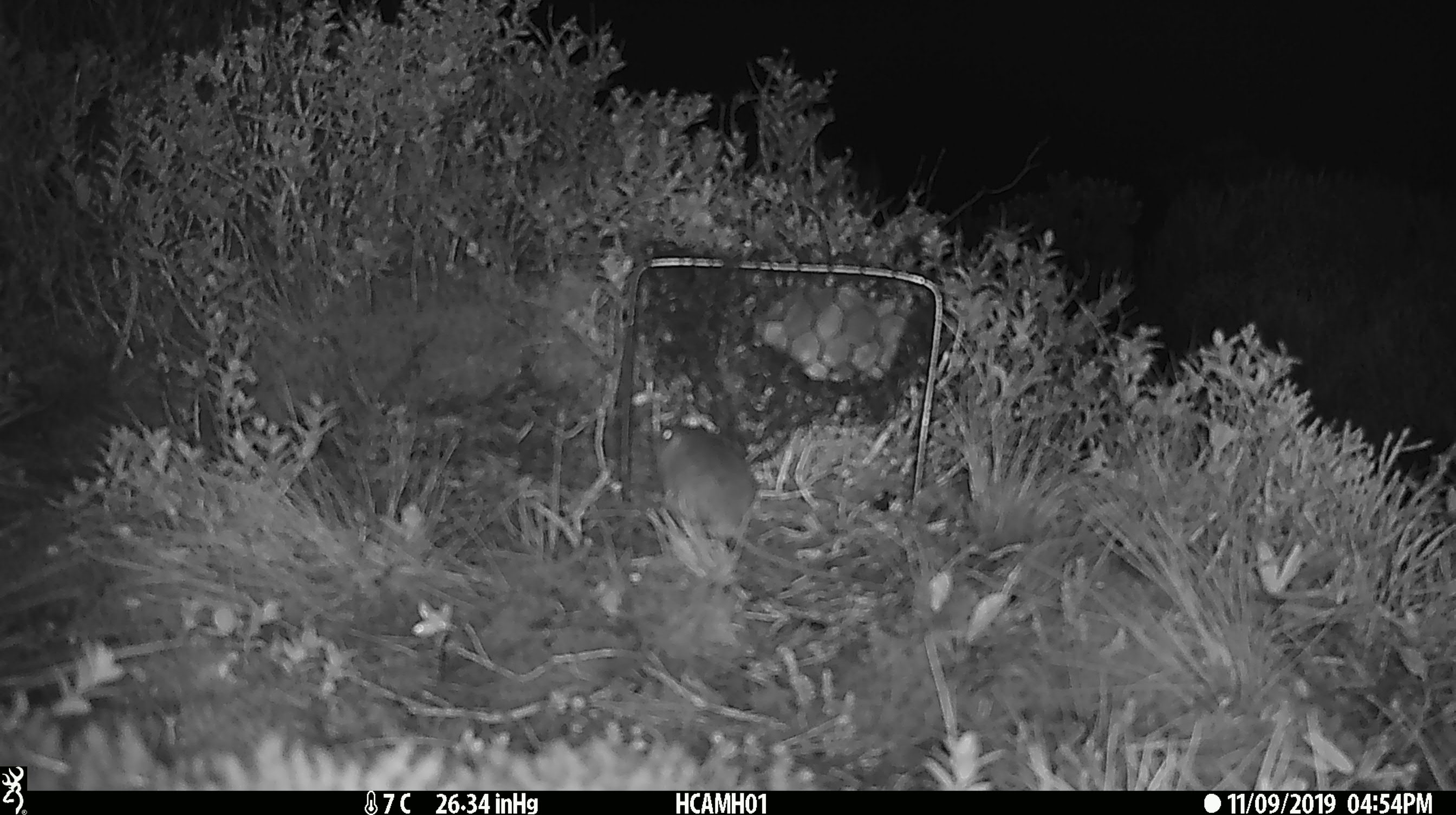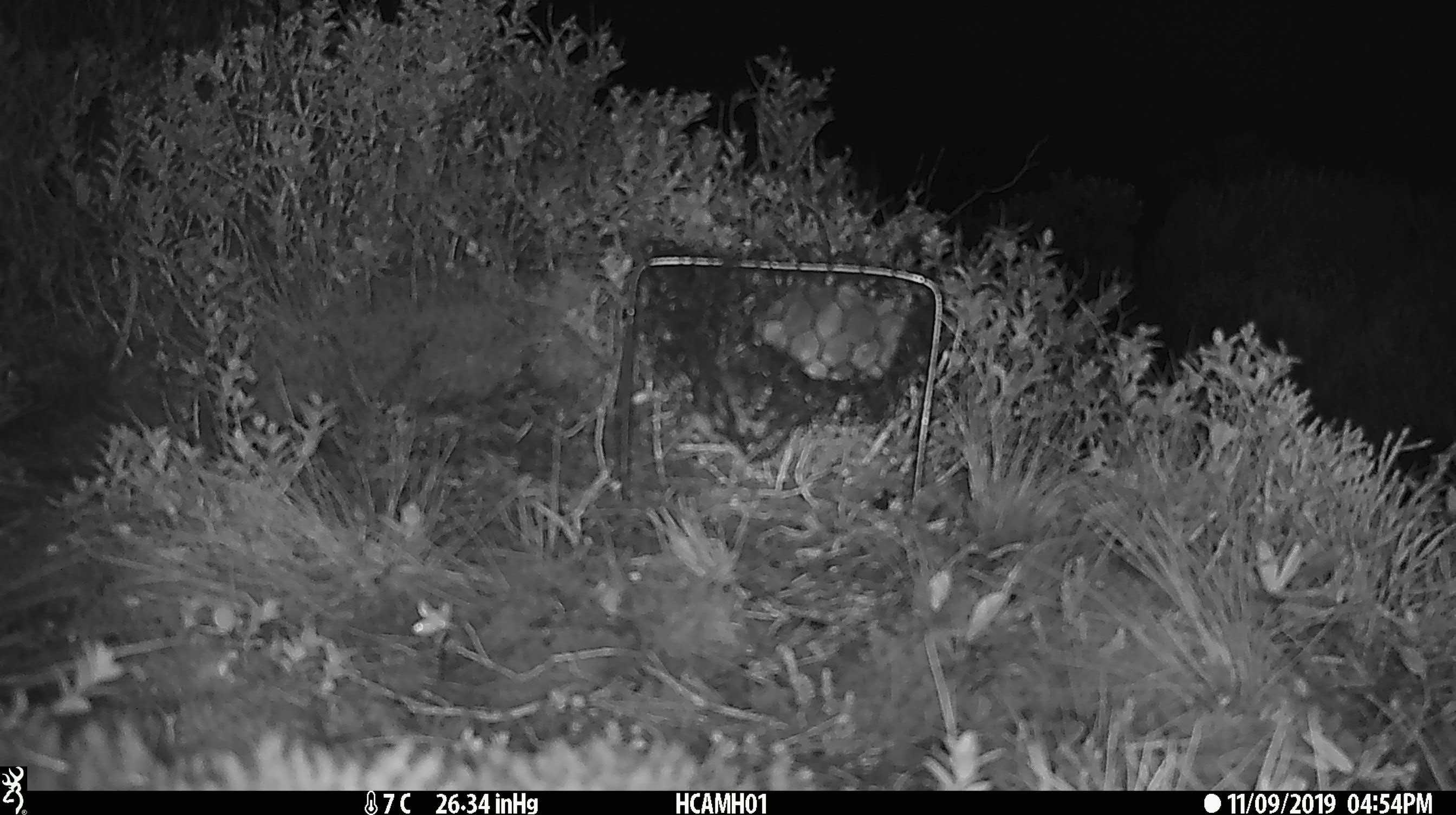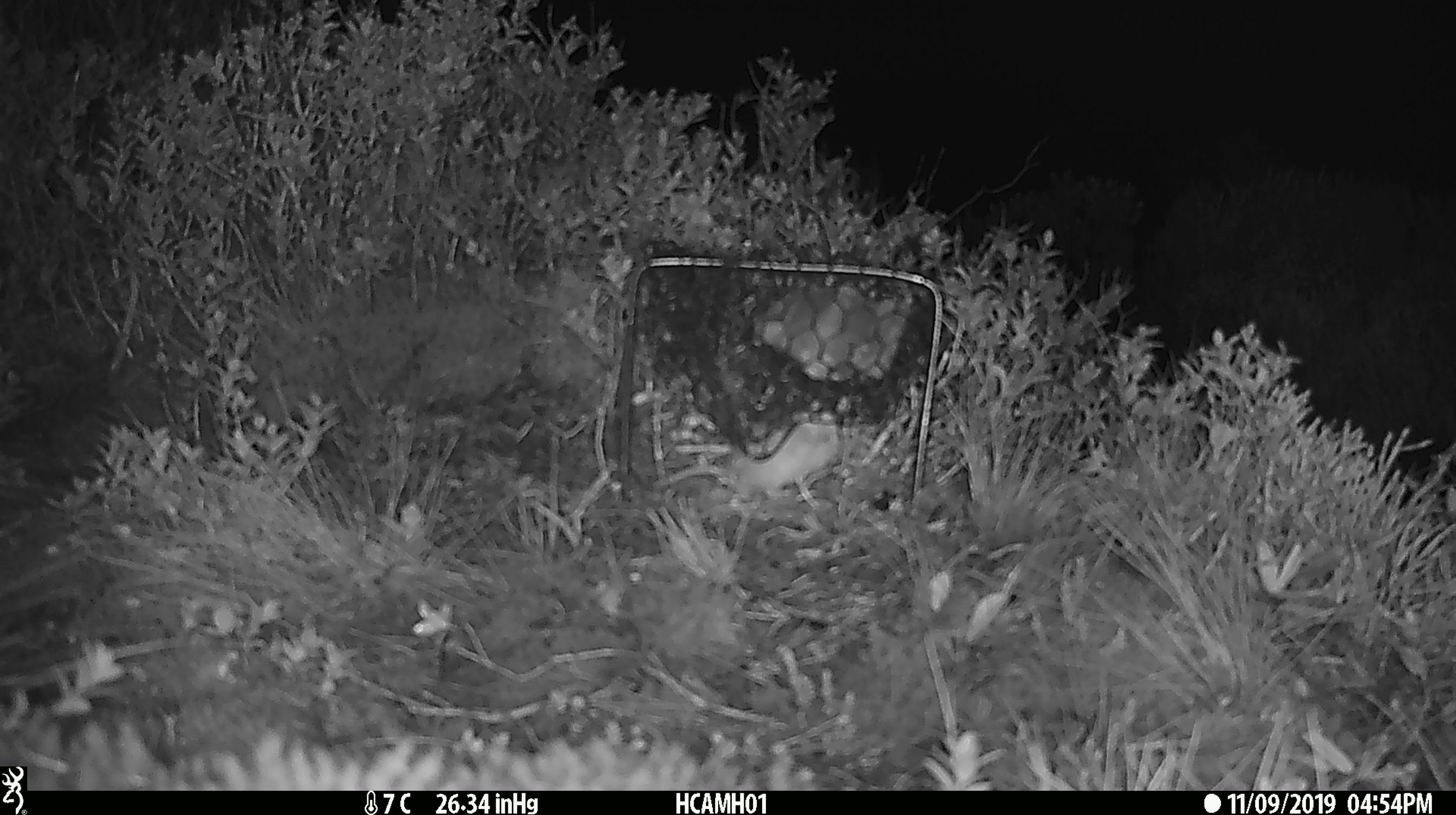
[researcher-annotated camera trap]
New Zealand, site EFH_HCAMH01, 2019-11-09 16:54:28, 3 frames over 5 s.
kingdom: Animalia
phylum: Chordata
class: Mammalia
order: Rodentia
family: Muridae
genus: Mus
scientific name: Mus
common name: mouse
Mouse (Mus).